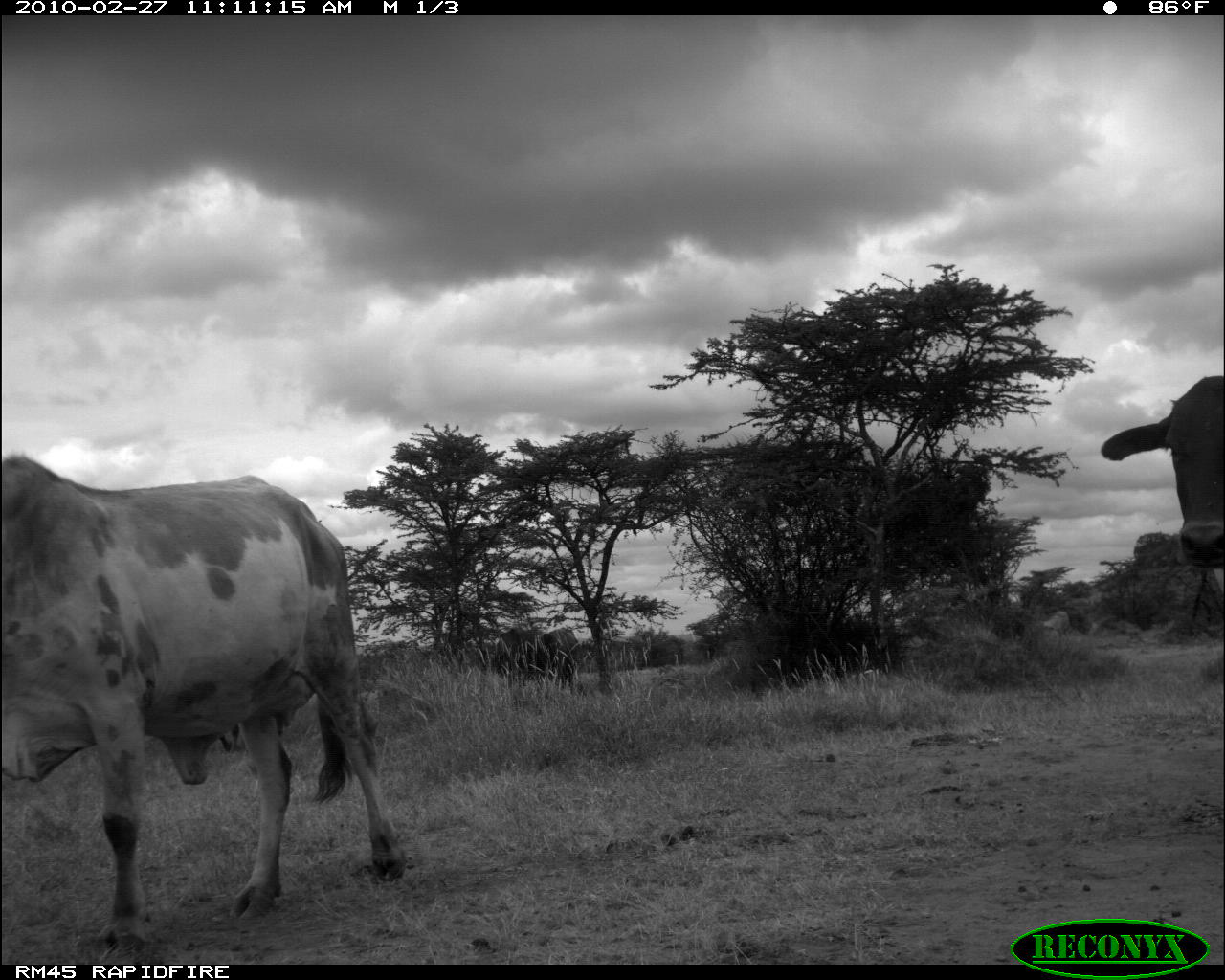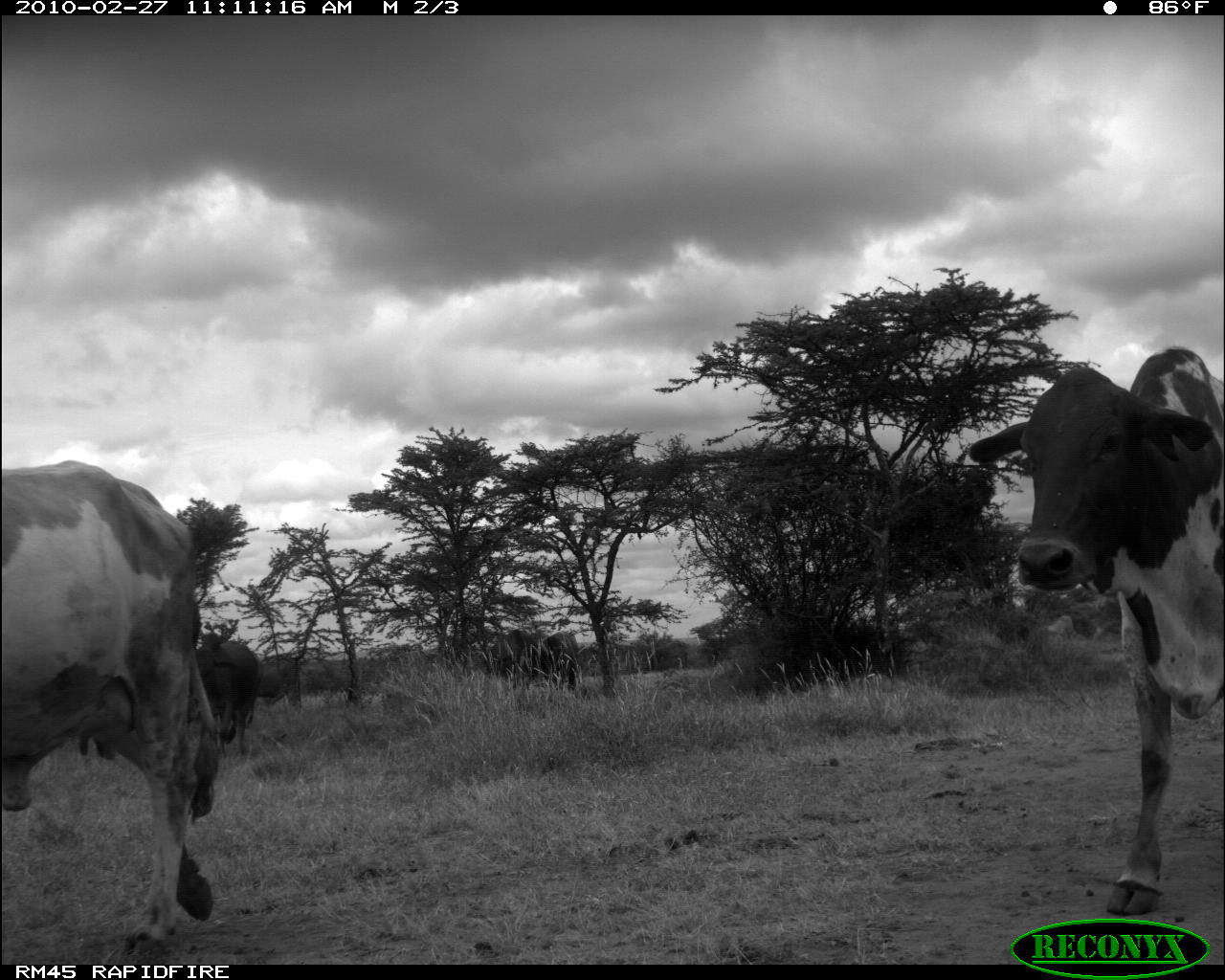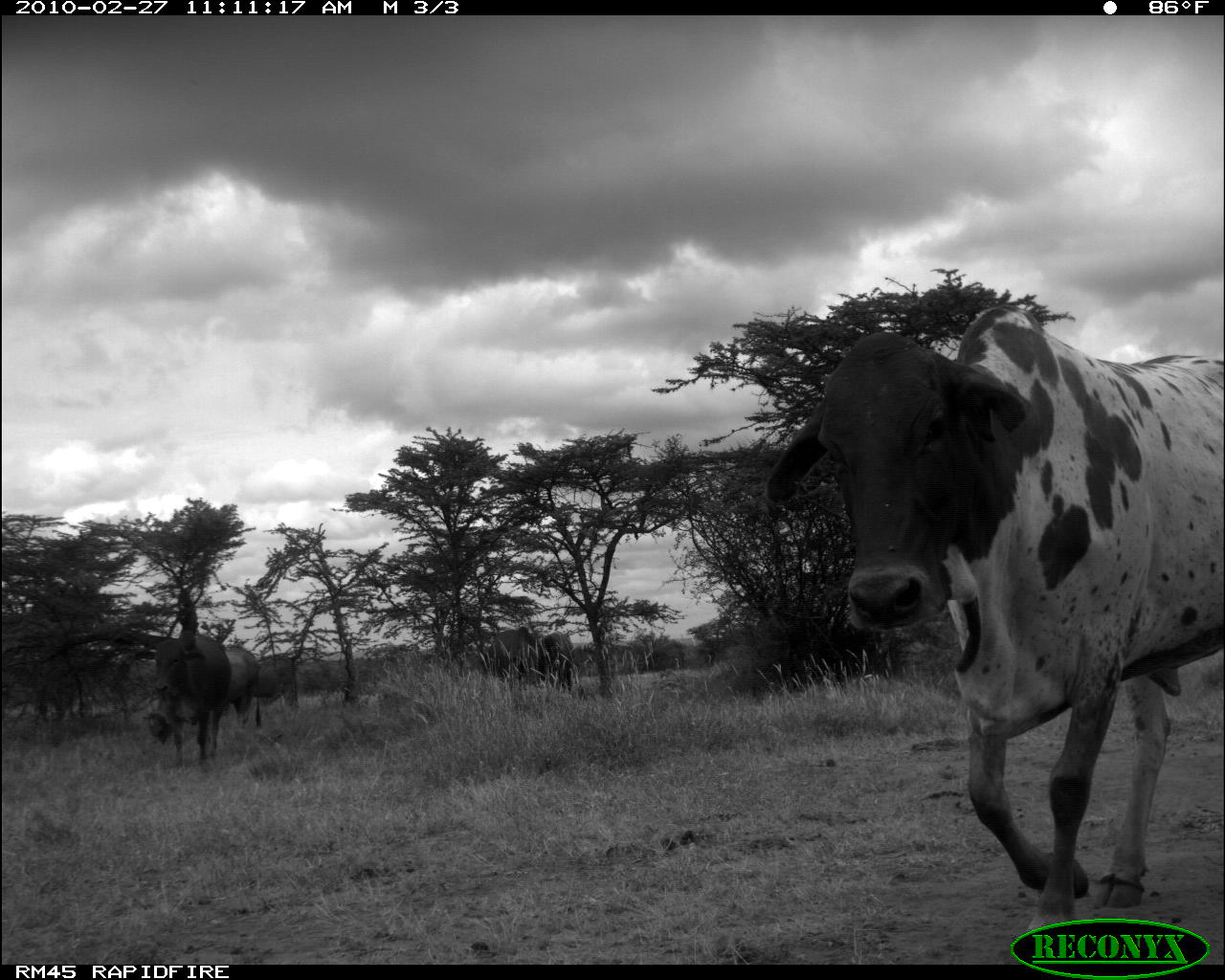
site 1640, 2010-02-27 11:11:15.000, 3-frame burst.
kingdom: Animalia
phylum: Chordata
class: Mammalia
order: Artiodactyla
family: Bovidae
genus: Bos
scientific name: Bos taurus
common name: domestic cattle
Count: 3.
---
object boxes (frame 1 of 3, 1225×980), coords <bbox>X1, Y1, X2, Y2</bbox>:
bos taurus: <bbox>0, 456, 407, 956</bbox>; <bbox>1102, 375, 1225, 629</bbox>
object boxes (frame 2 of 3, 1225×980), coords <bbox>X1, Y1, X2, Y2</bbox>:
bos taurus: <bbox>966, 345, 1225, 919</bbox>; <bbox>3, 460, 223, 965</bbox>; <bbox>199, 631, 262, 758</bbox>; <bbox>543, 630, 580, 690</bbox>; <bbox>498, 629, 535, 677</bbox>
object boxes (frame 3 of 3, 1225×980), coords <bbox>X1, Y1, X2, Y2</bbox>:
bos taurus: <bbox>767, 306, 1223, 943</bbox>; <bbox>132, 634, 231, 764</bbox>; <bbox>143, 645, 259, 747</bbox>; <bbox>488, 625, 544, 682</bbox>; <bbox>256, 653, 297, 709</bbox>; <bbox>540, 632, 573, 692</bbox>